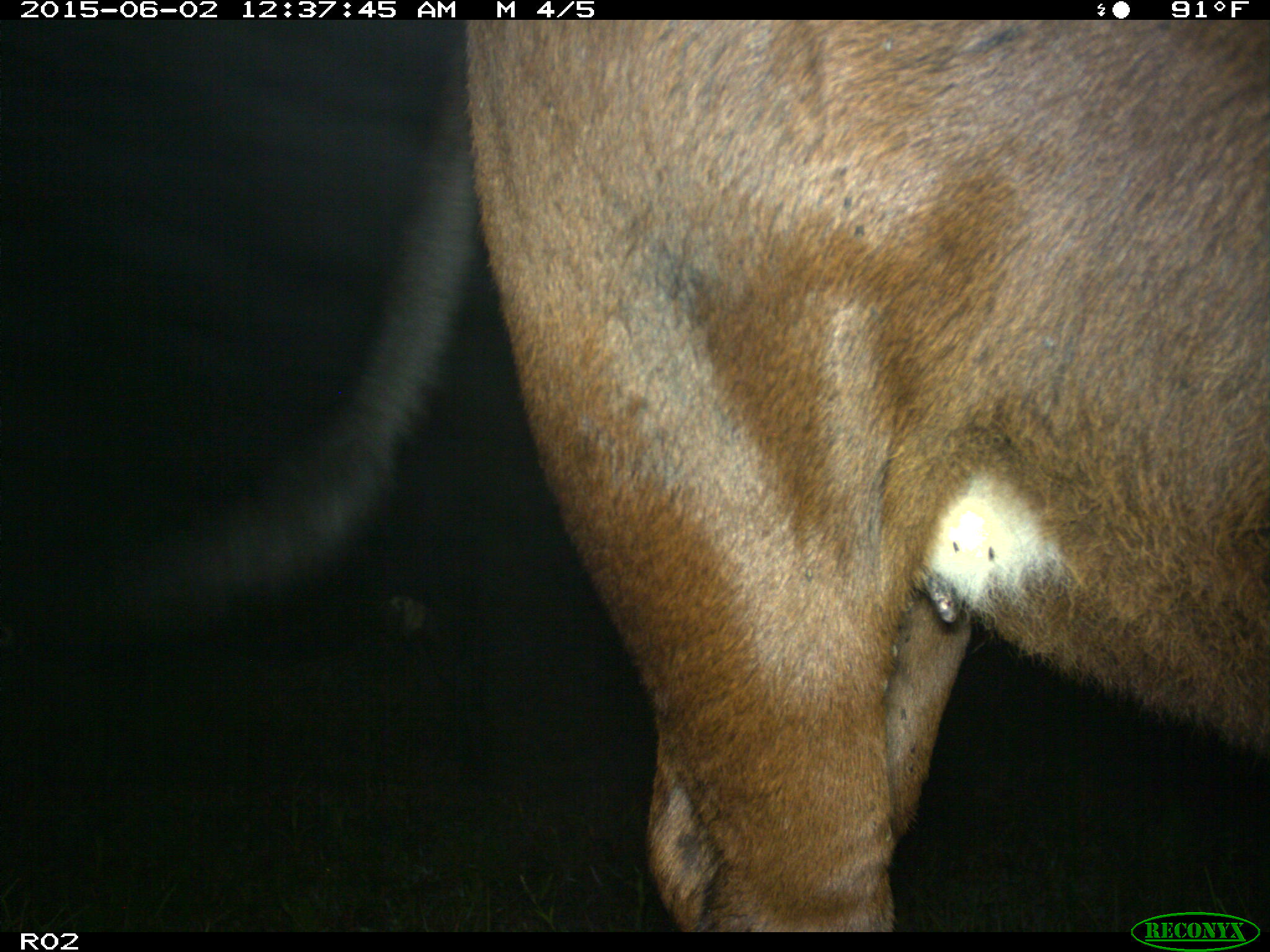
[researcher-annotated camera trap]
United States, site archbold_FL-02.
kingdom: Animalia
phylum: Chordata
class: Mammalia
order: Artiodactyla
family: Bovidae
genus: Bos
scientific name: Bos taurus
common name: domestic cow